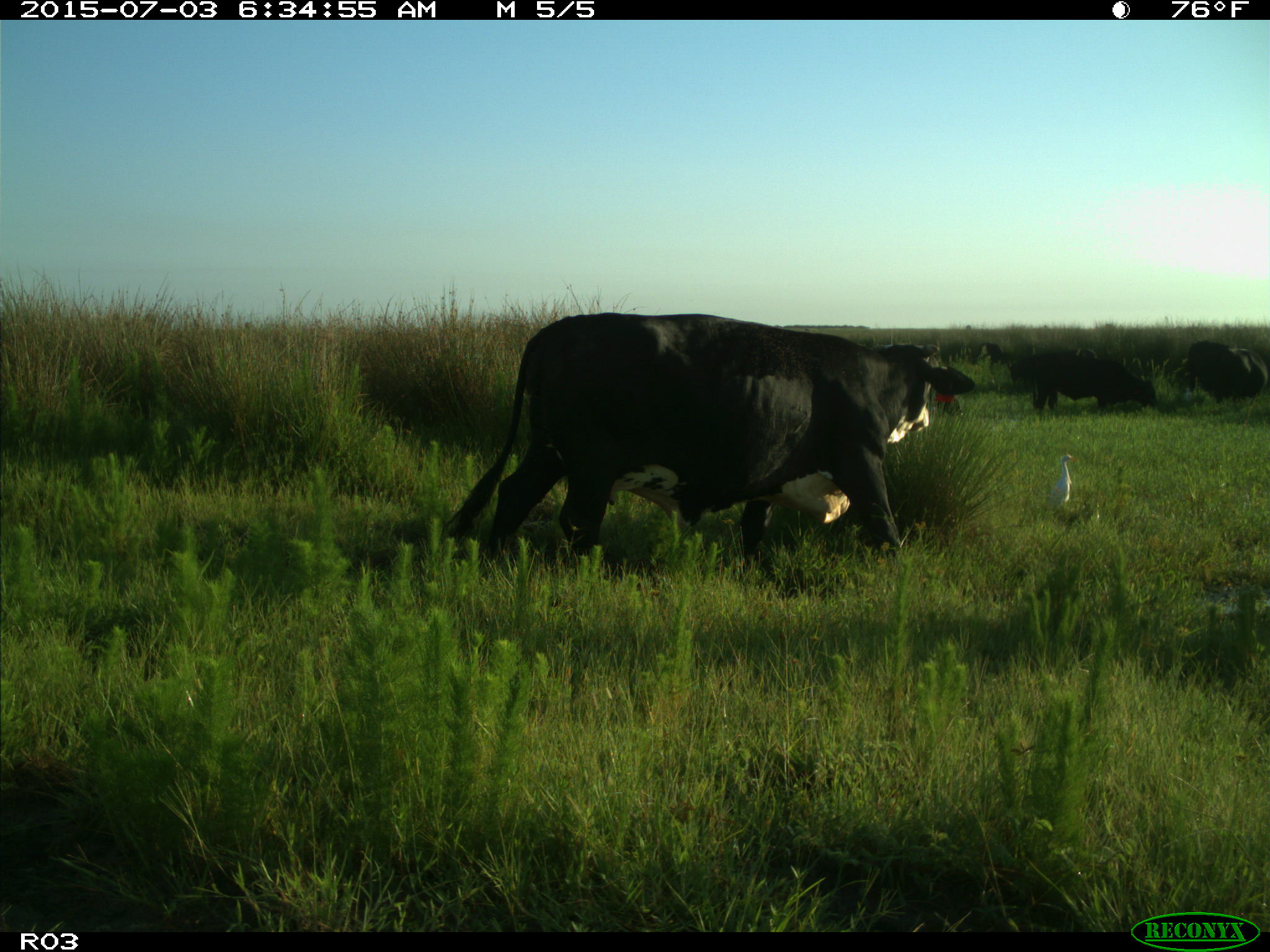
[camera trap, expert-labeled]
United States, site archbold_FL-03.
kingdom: Animalia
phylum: Chordata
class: Mammalia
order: Artiodactyla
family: Bovidae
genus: Bos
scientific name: Bos taurus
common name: domestic cow